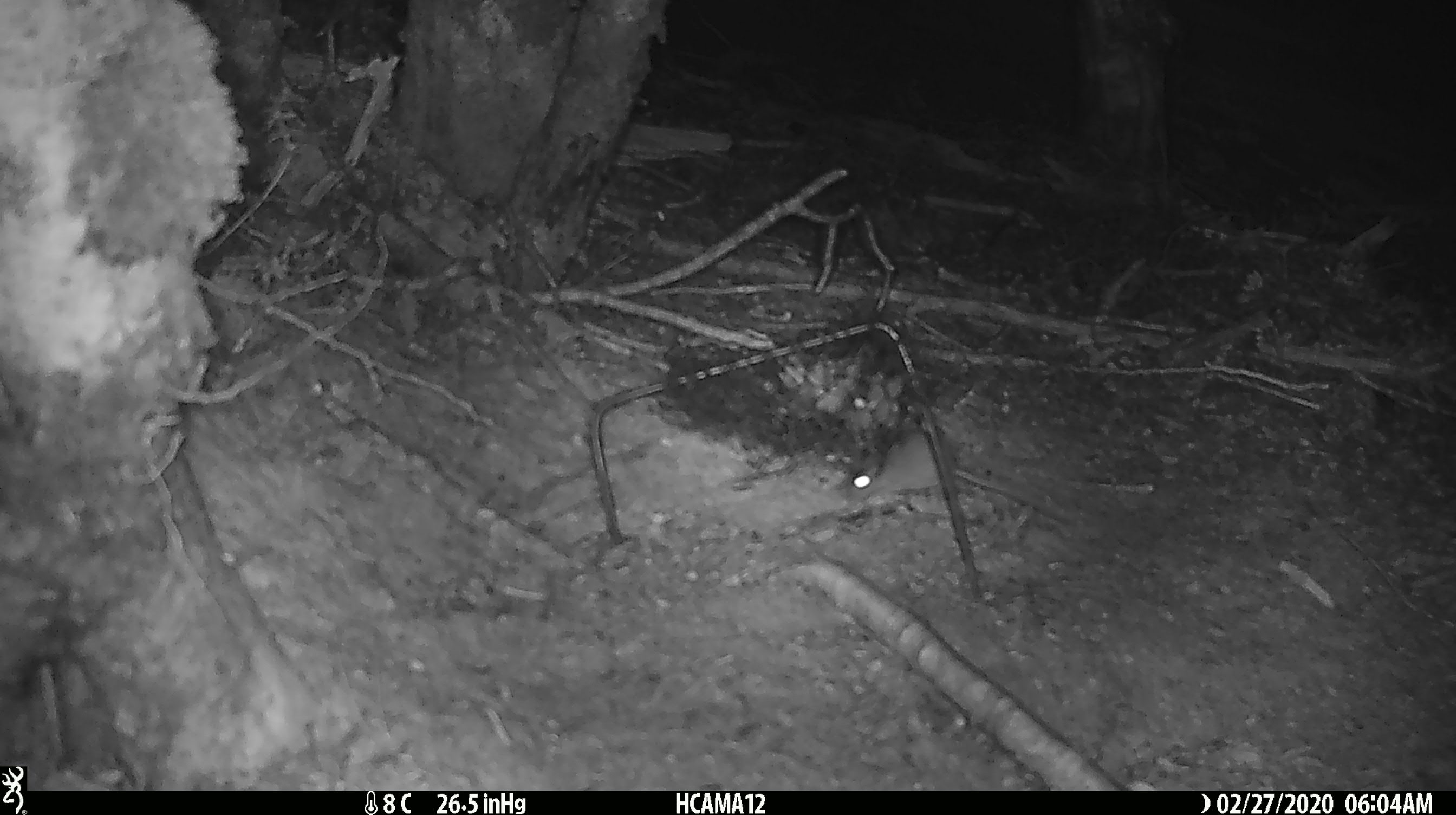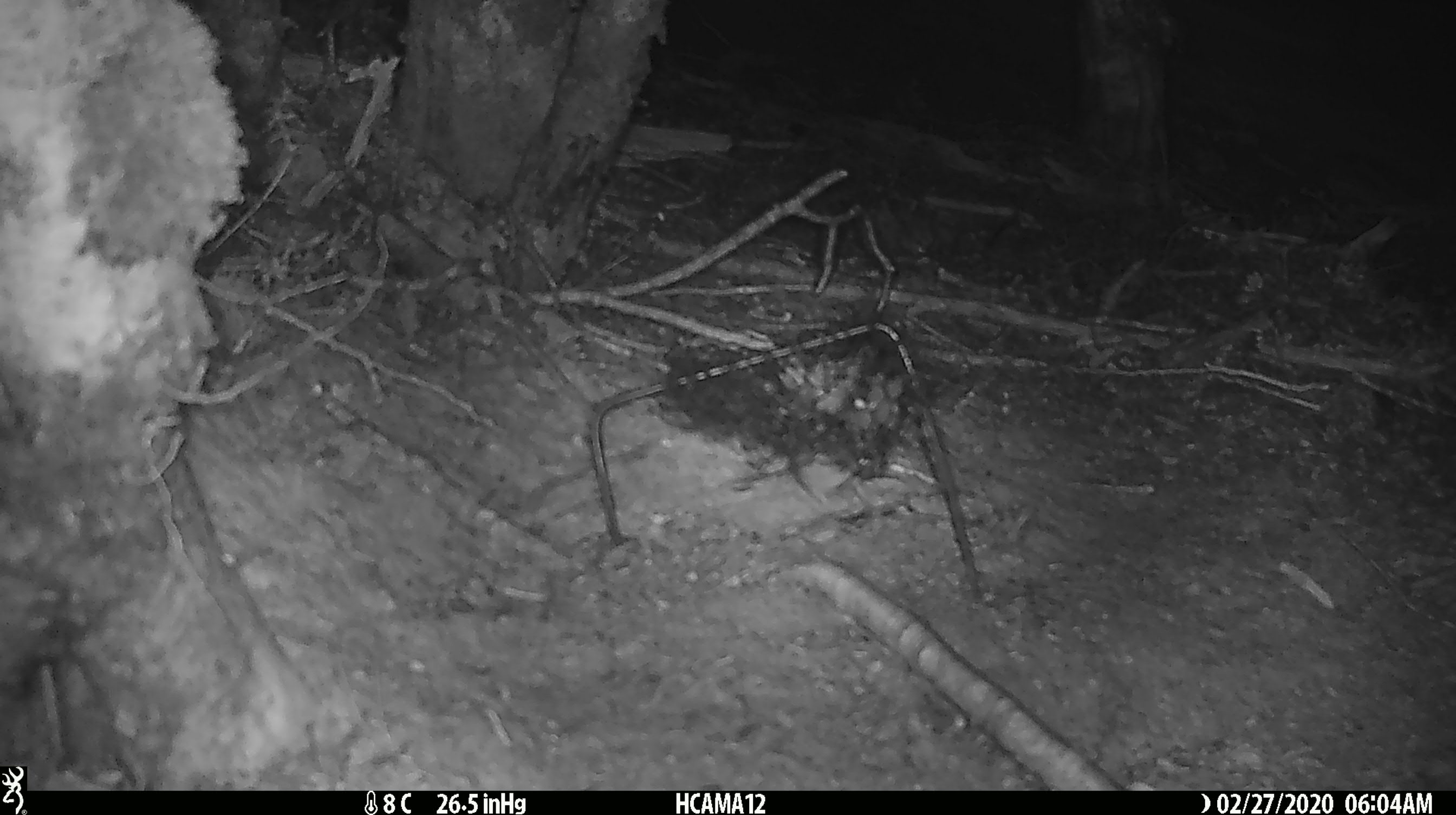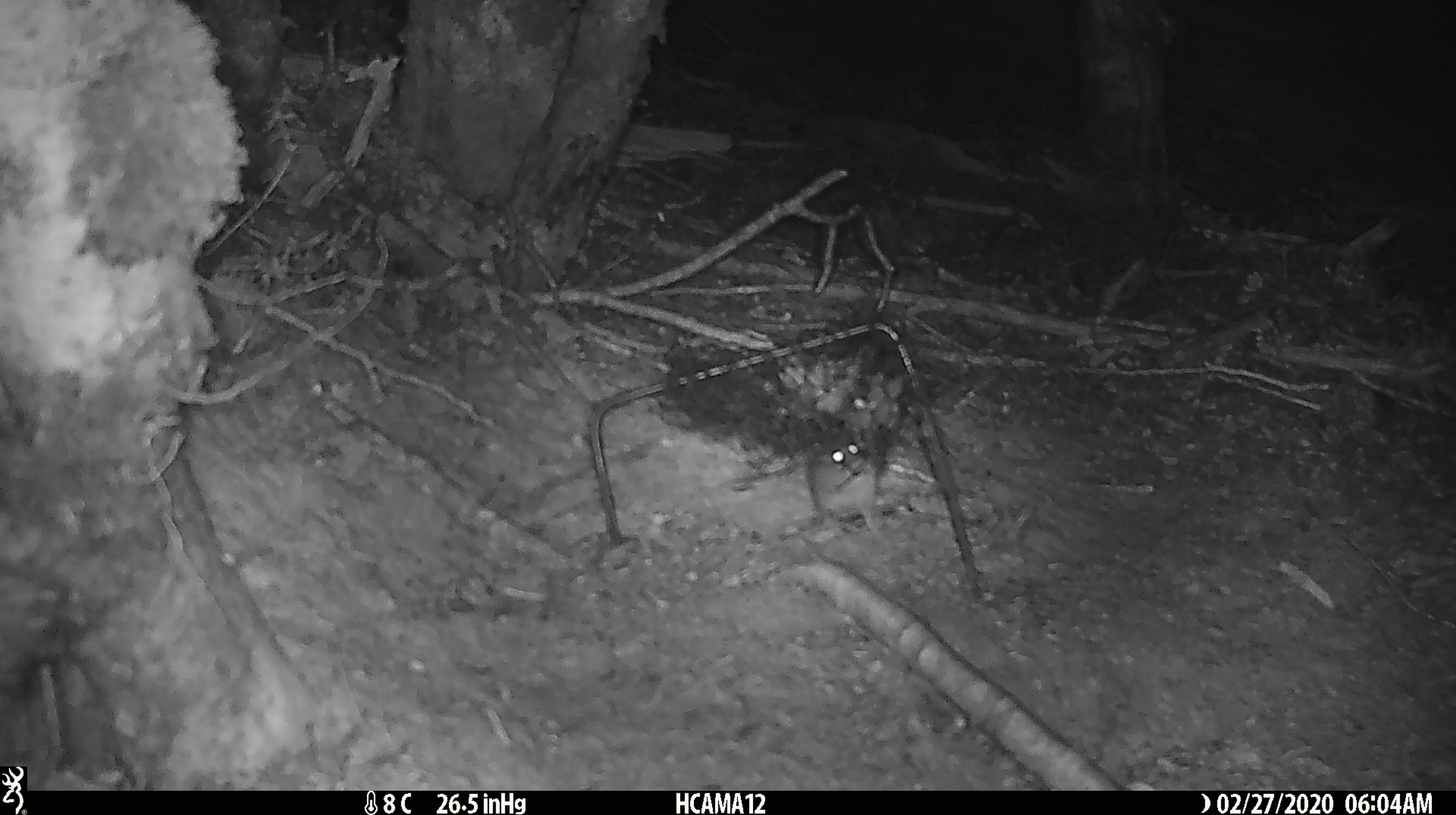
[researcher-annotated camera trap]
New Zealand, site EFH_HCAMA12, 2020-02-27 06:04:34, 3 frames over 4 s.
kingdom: Animalia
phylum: Chordata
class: Mammalia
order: Rodentia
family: Muridae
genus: Mus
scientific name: Mus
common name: mouse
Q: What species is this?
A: Mouse (Mus).